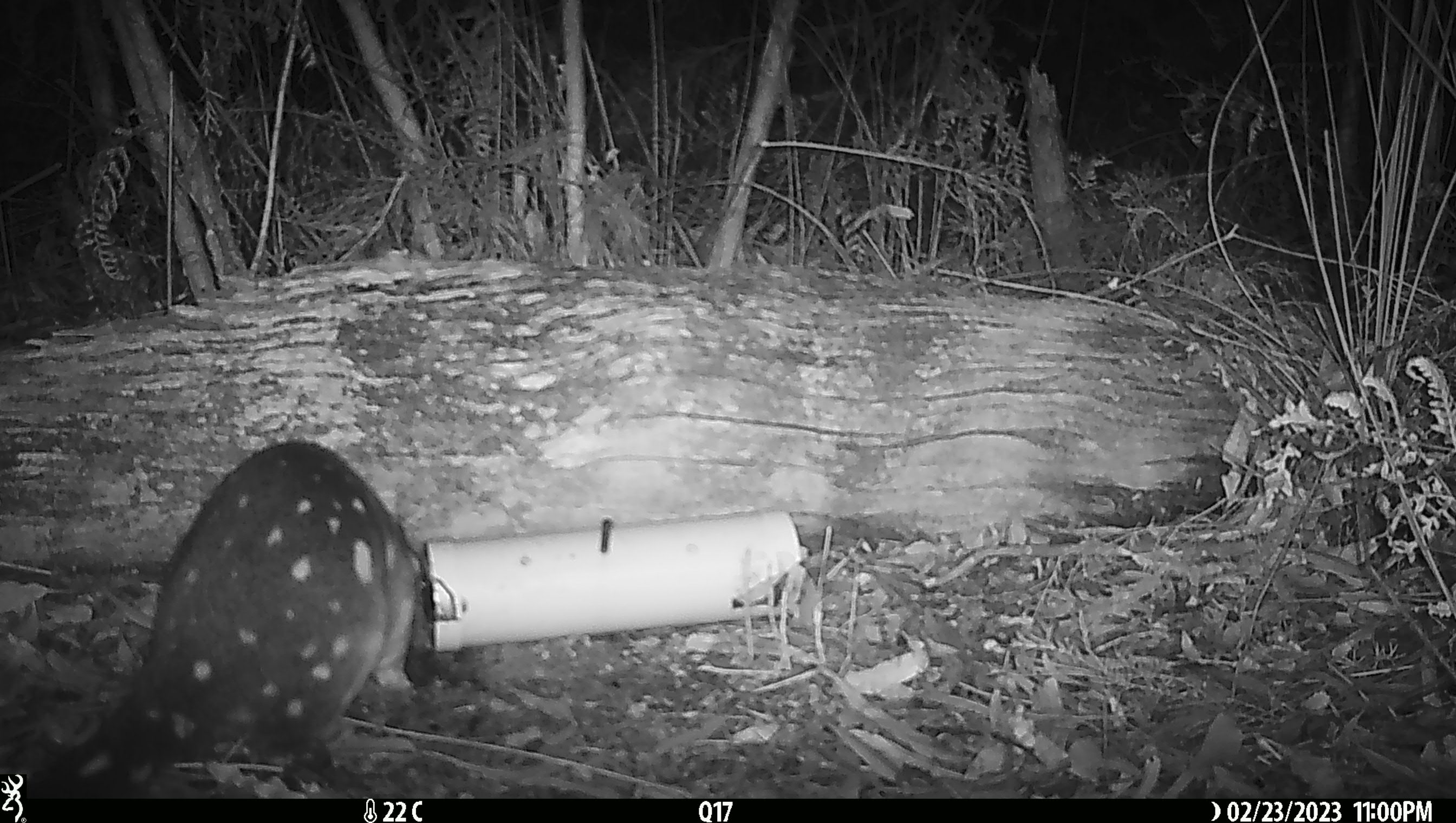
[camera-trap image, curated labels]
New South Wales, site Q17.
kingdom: Animalia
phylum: Chordata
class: Mammalia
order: Dasyuromorphia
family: Dasyuridae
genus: Dasyurus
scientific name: Dasyurus maculatus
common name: spotted-tailed quoll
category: quoll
Quoll (spotted-tailed quoll) (Dasyurus maculatus).